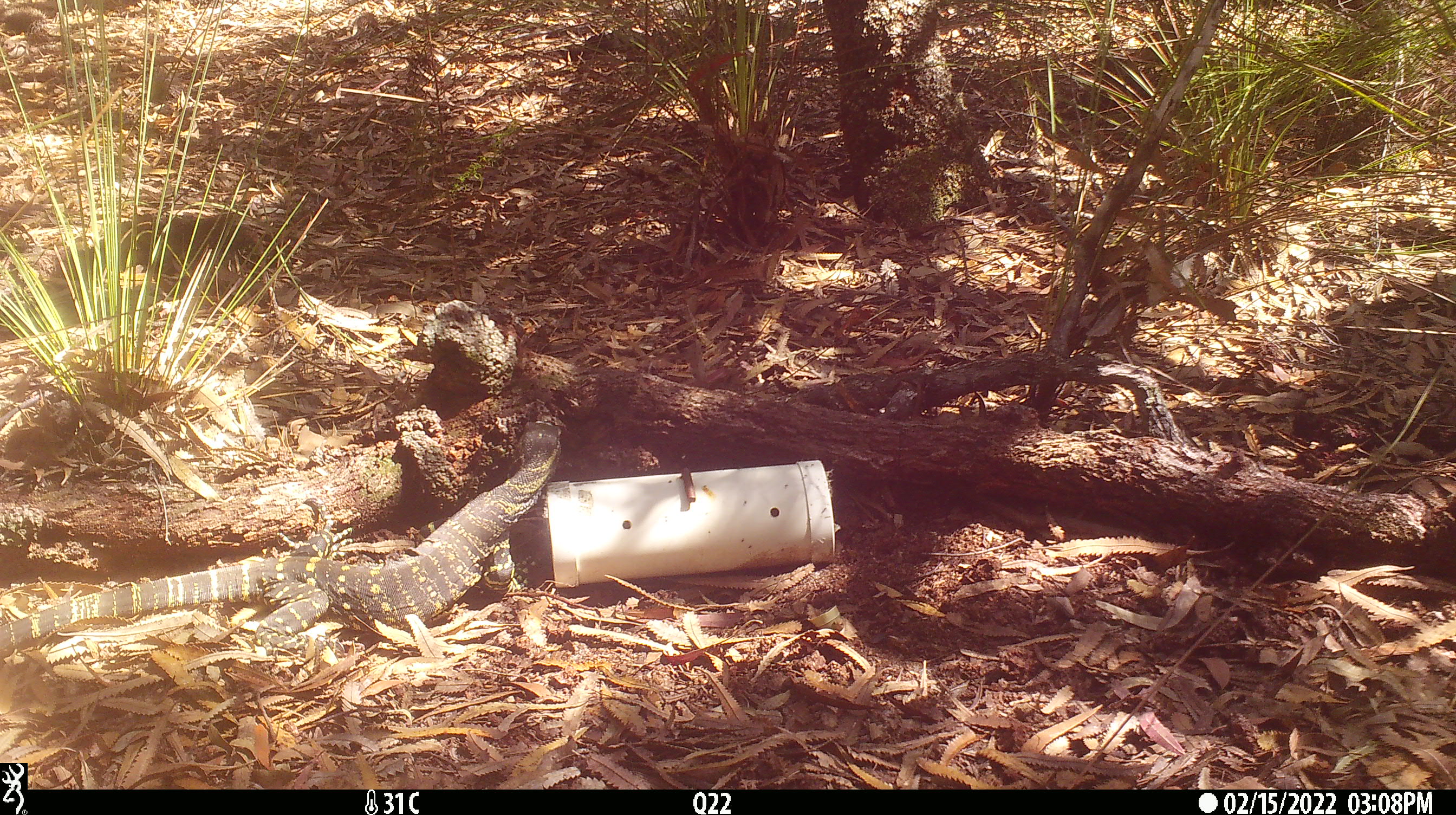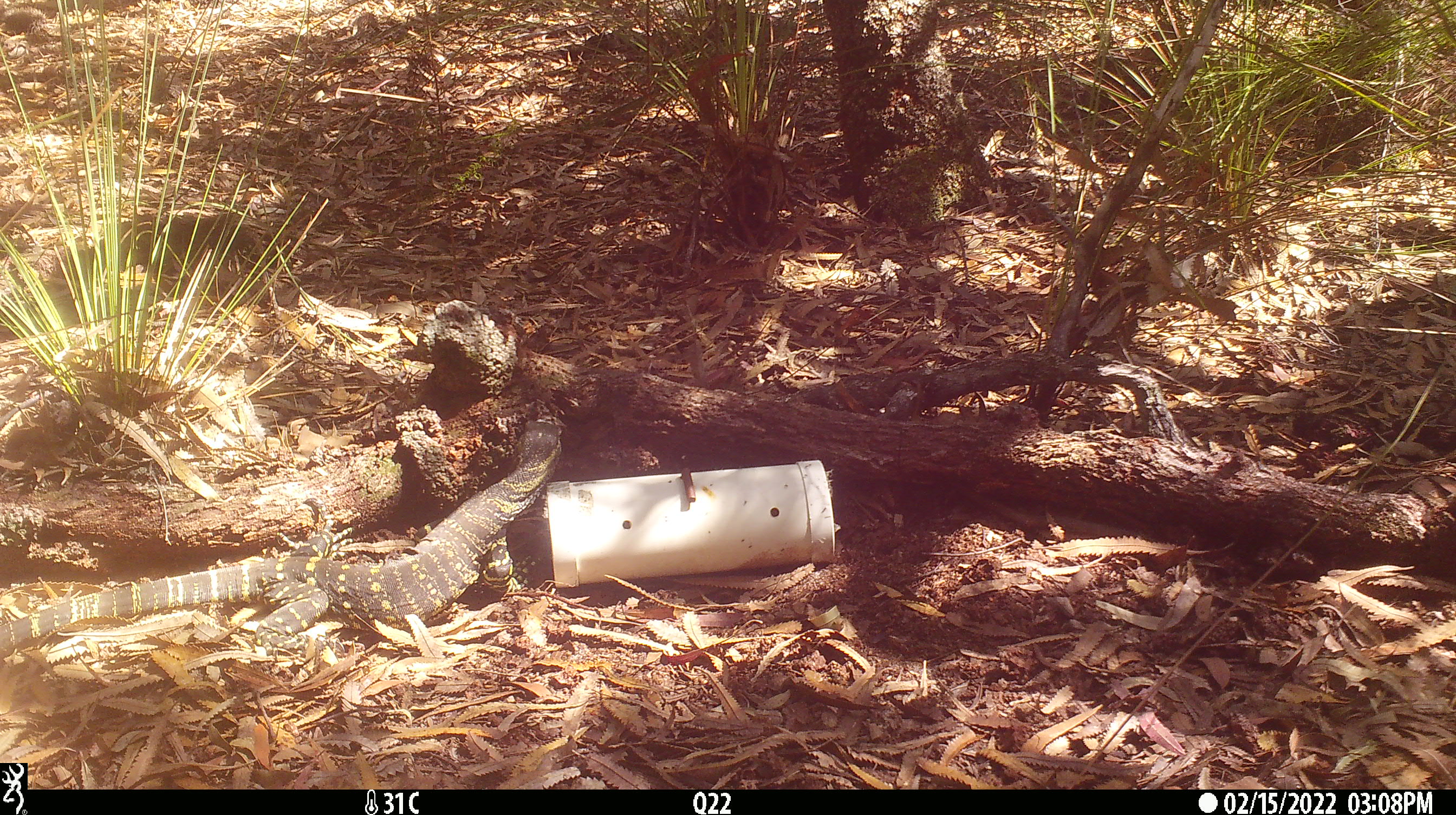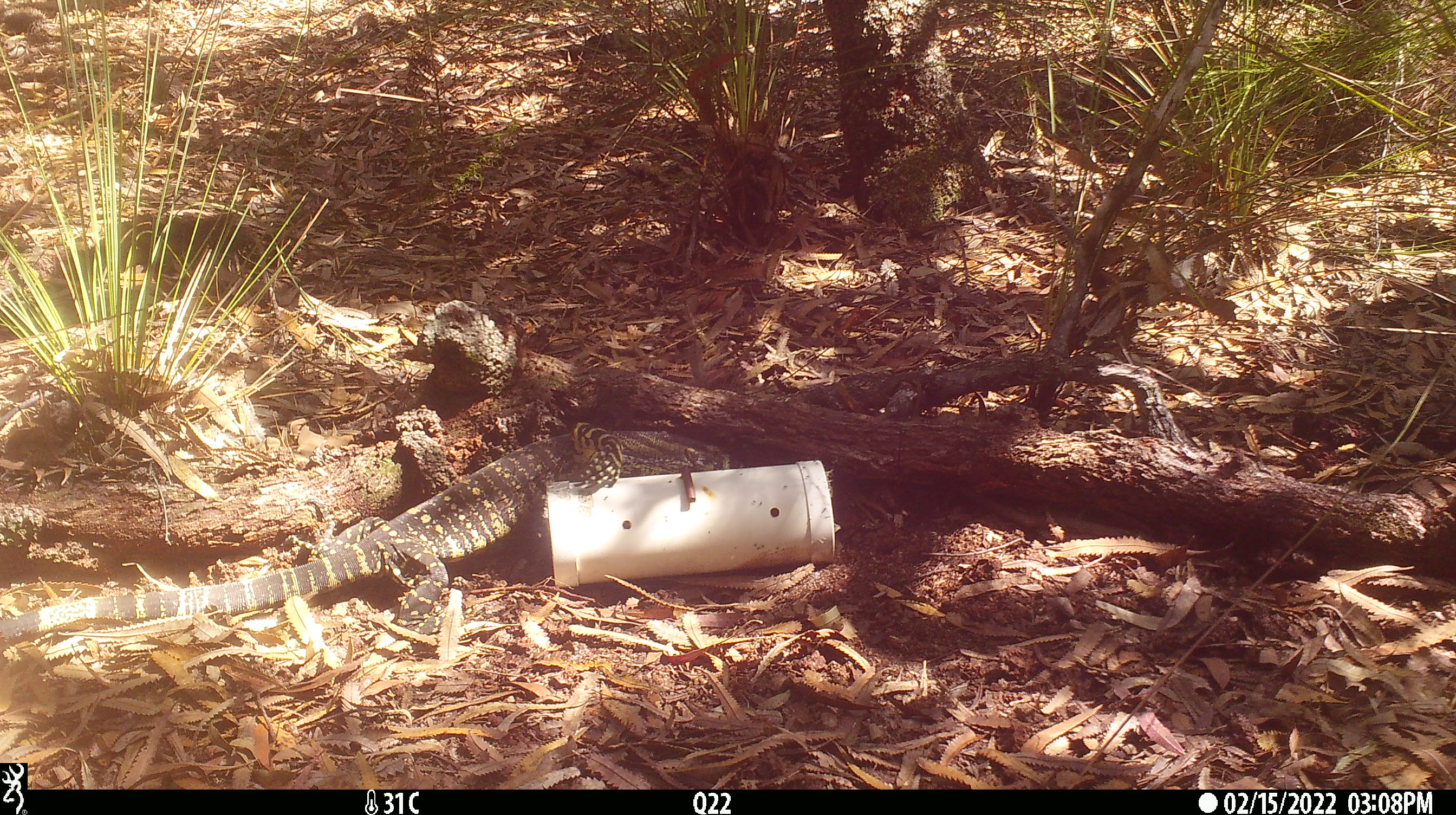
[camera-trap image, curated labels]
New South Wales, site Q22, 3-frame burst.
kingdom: Animalia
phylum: Chordata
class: Reptilia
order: Squamata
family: Varanidae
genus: Varanus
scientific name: Varanus varius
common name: lace monitor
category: goanna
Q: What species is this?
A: Goanna (lace monitor) (Varanus varius).